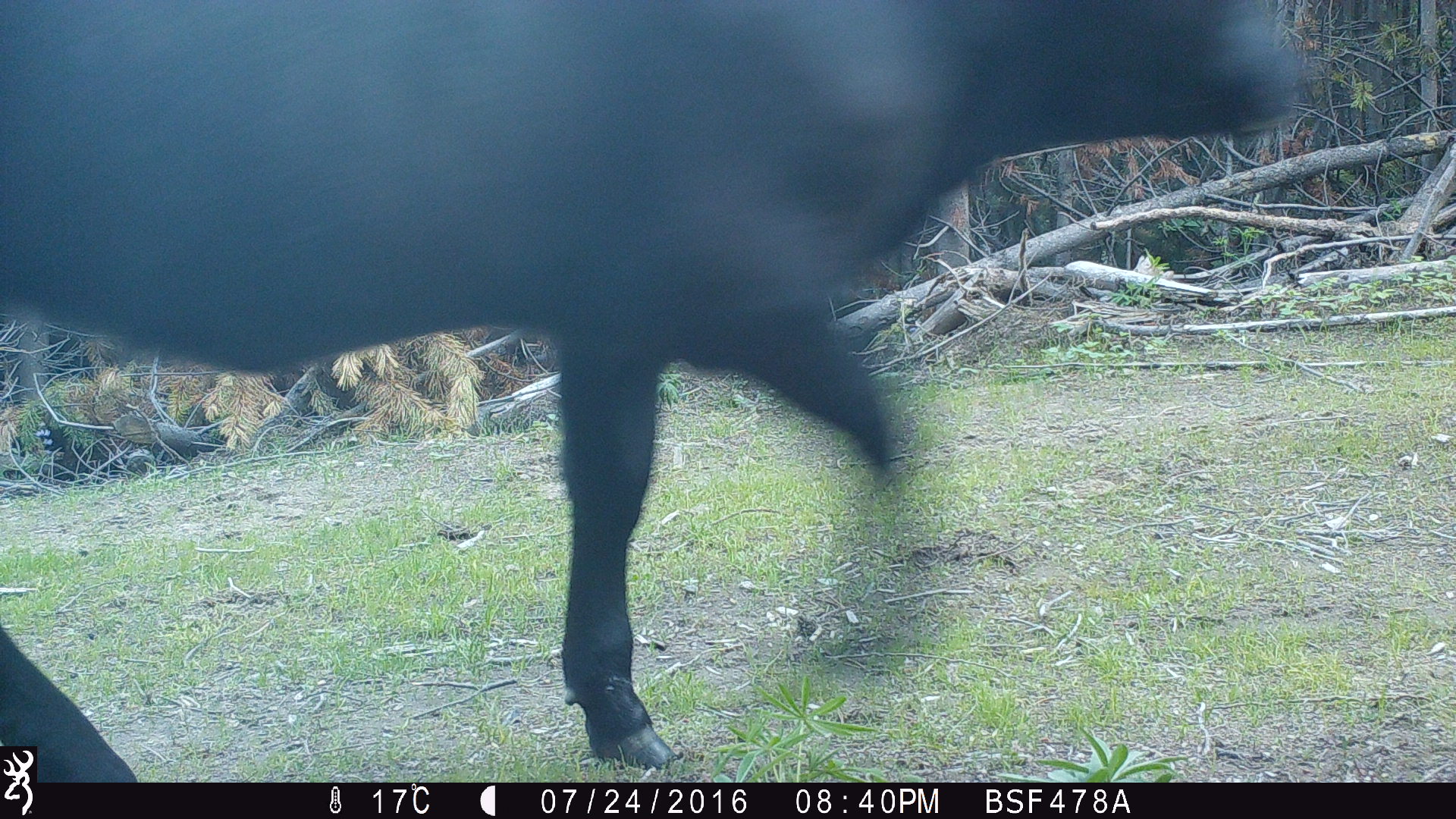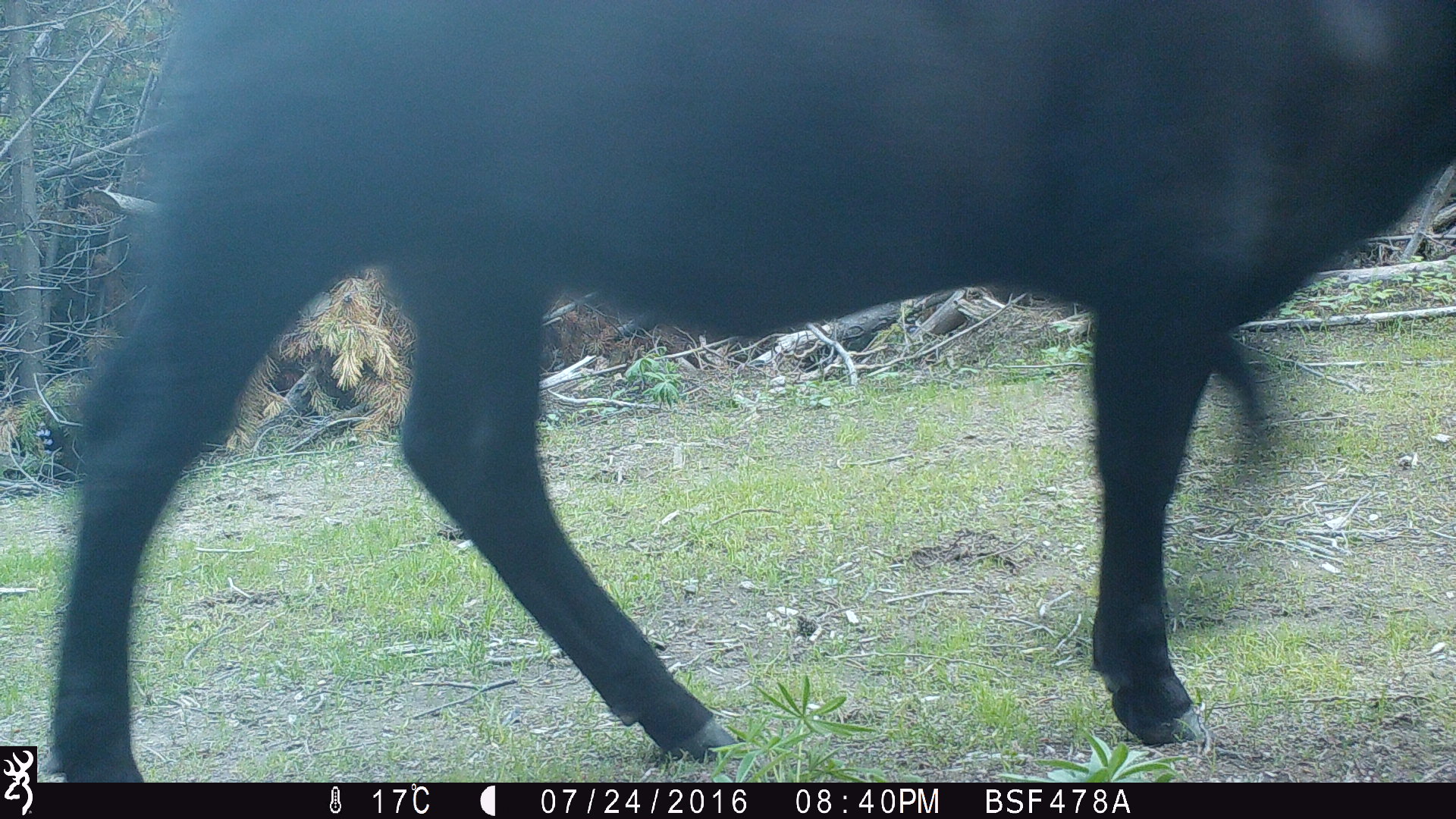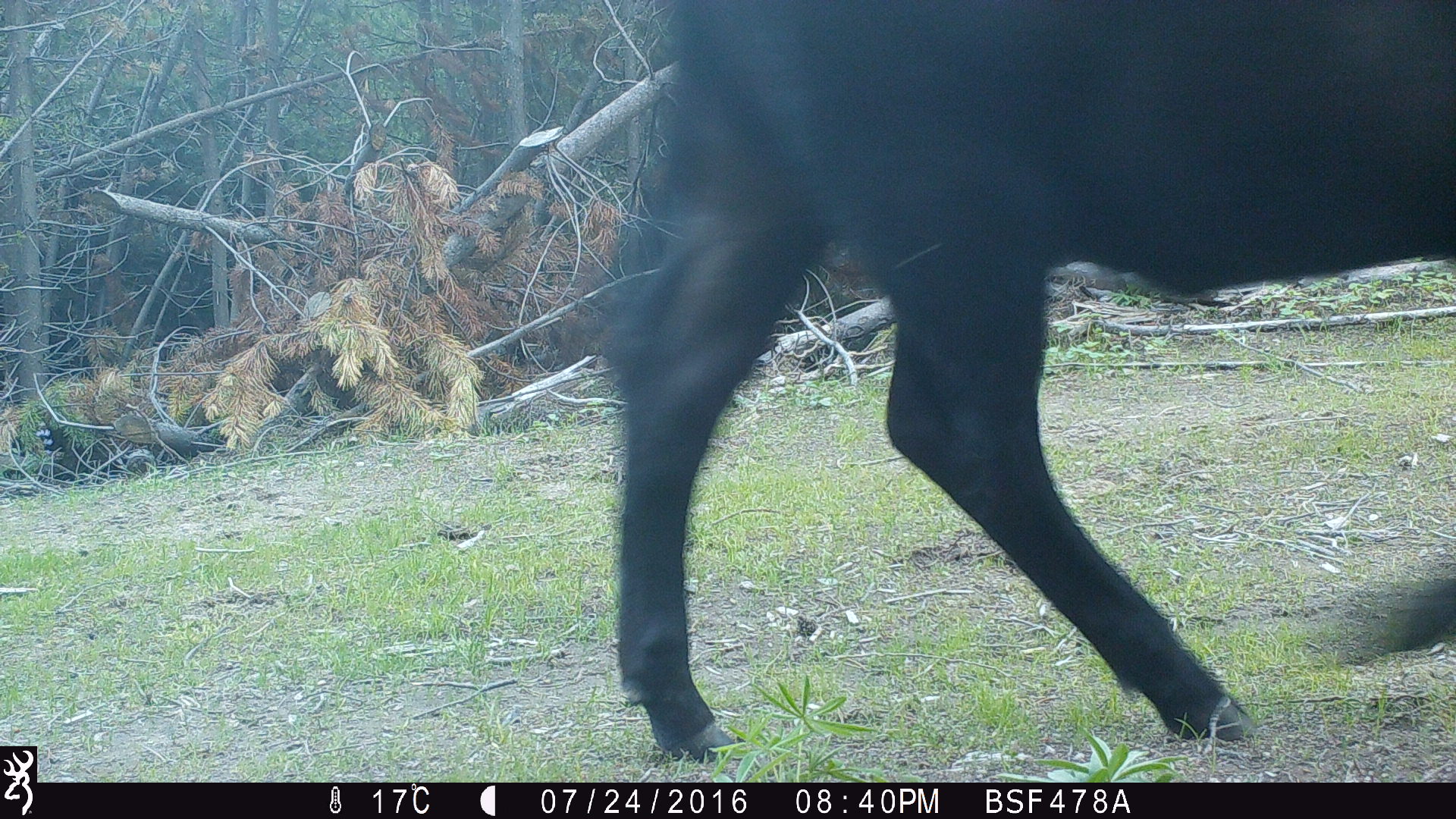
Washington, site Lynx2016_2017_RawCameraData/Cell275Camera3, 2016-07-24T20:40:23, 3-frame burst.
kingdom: Animalia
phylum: Chordata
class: Mammalia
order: Artiodactyla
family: Bovidae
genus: Bos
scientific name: Bos taurus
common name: domestic cattle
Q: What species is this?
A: Domestic cattle (Bos taurus).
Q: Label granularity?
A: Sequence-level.